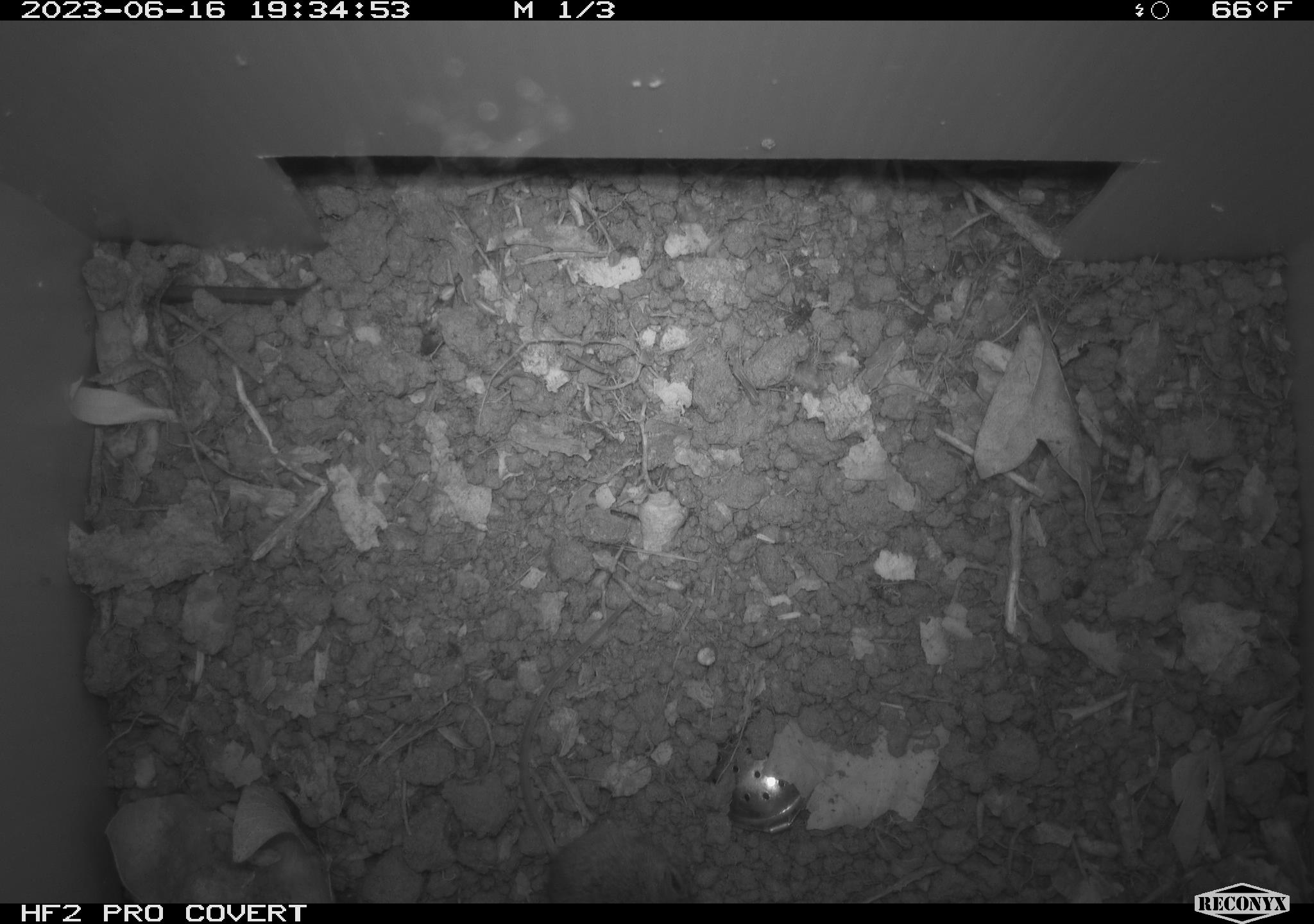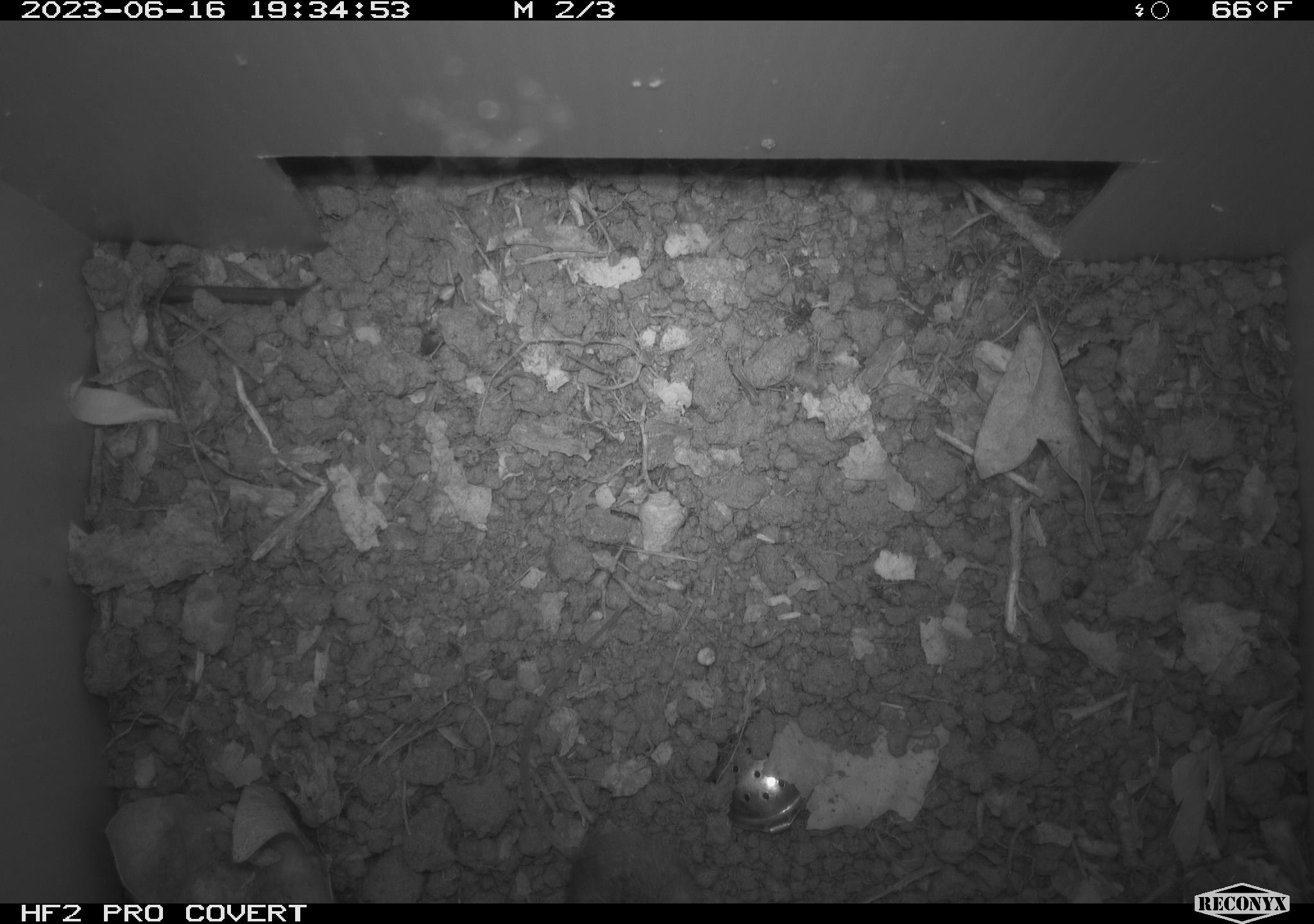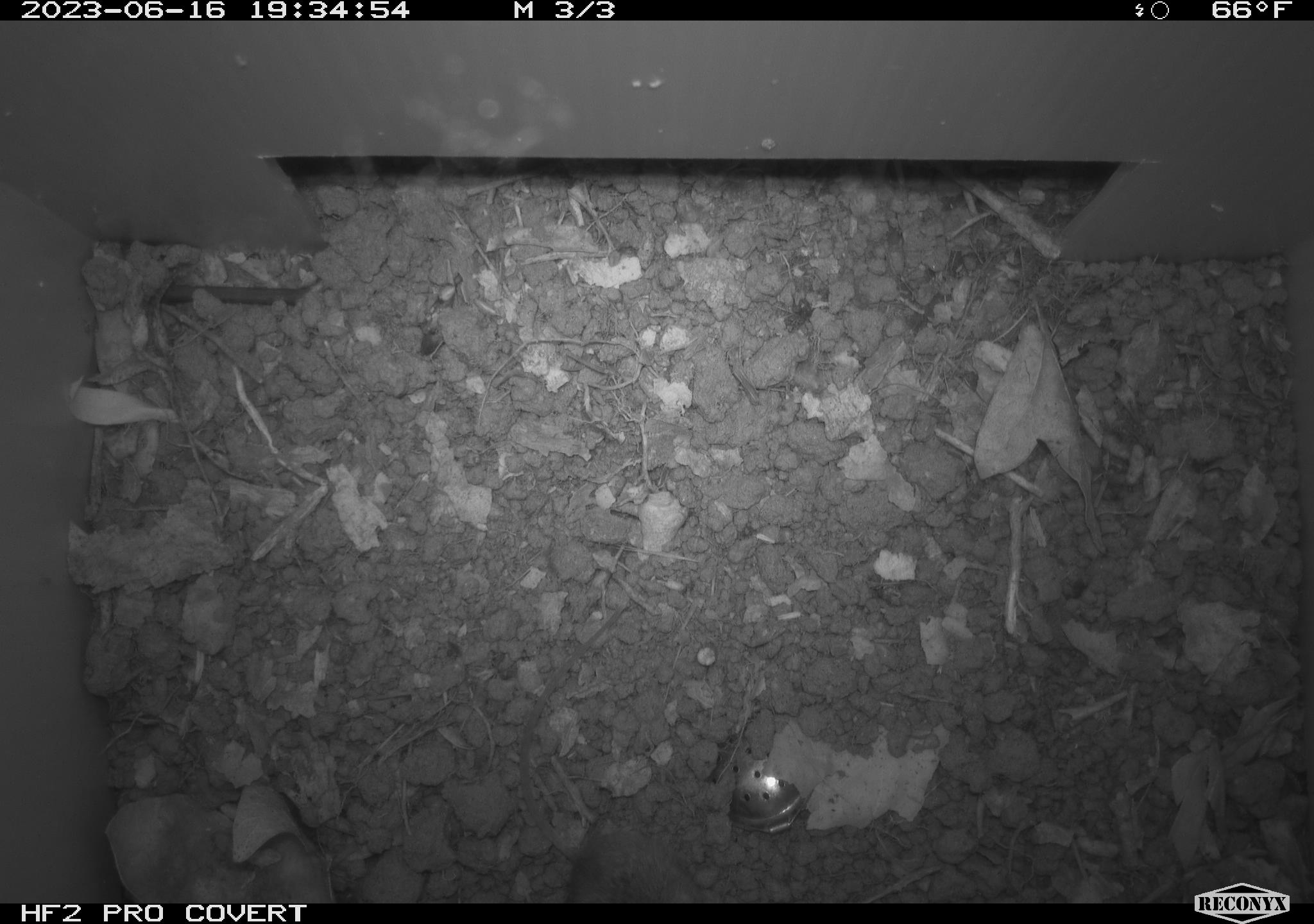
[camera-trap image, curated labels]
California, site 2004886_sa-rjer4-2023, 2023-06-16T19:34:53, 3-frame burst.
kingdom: Animalia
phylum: Chordata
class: Mammalia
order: Rodentia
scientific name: Rodentia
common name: mouse species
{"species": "mouse species (Rodentia)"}